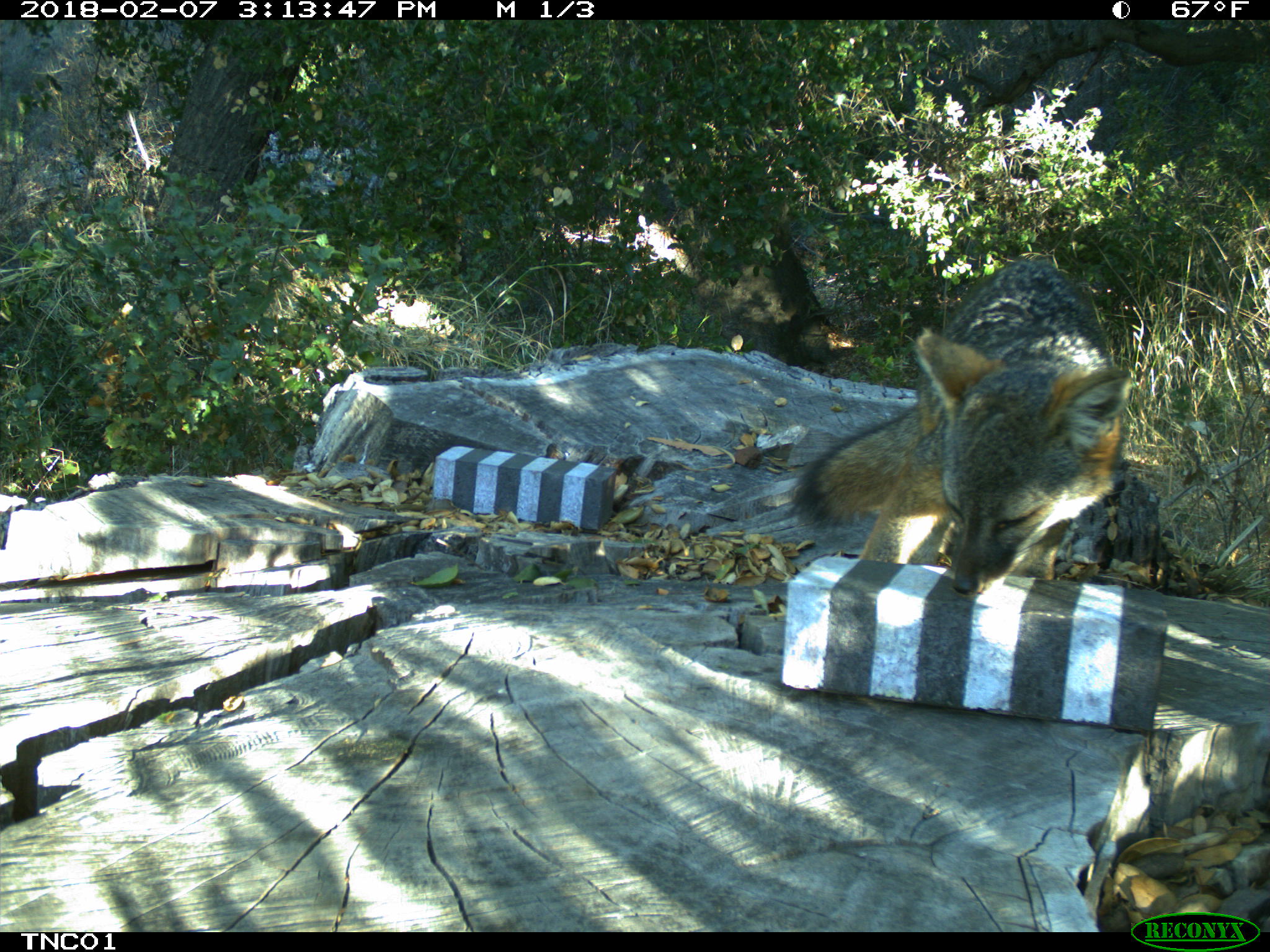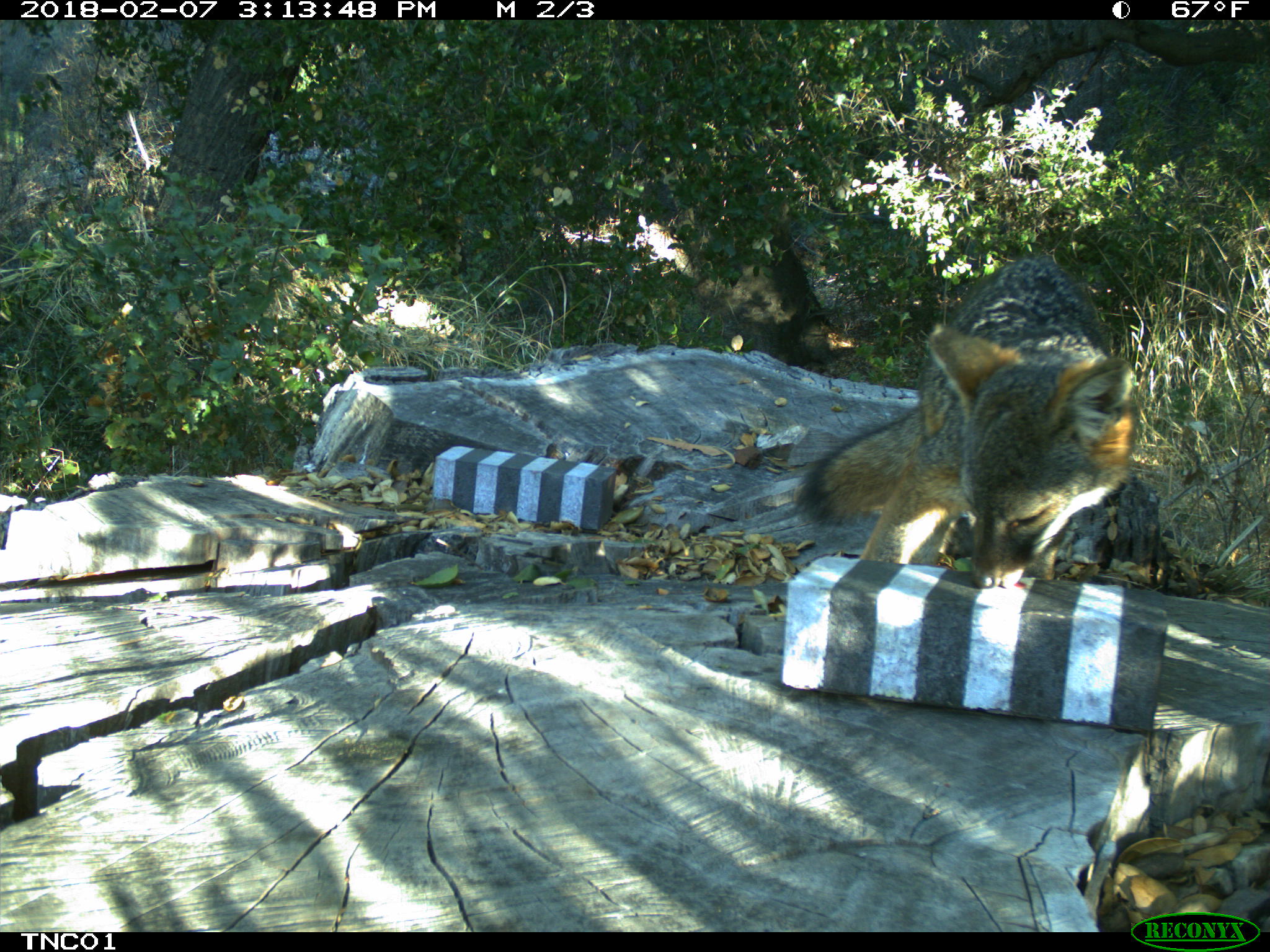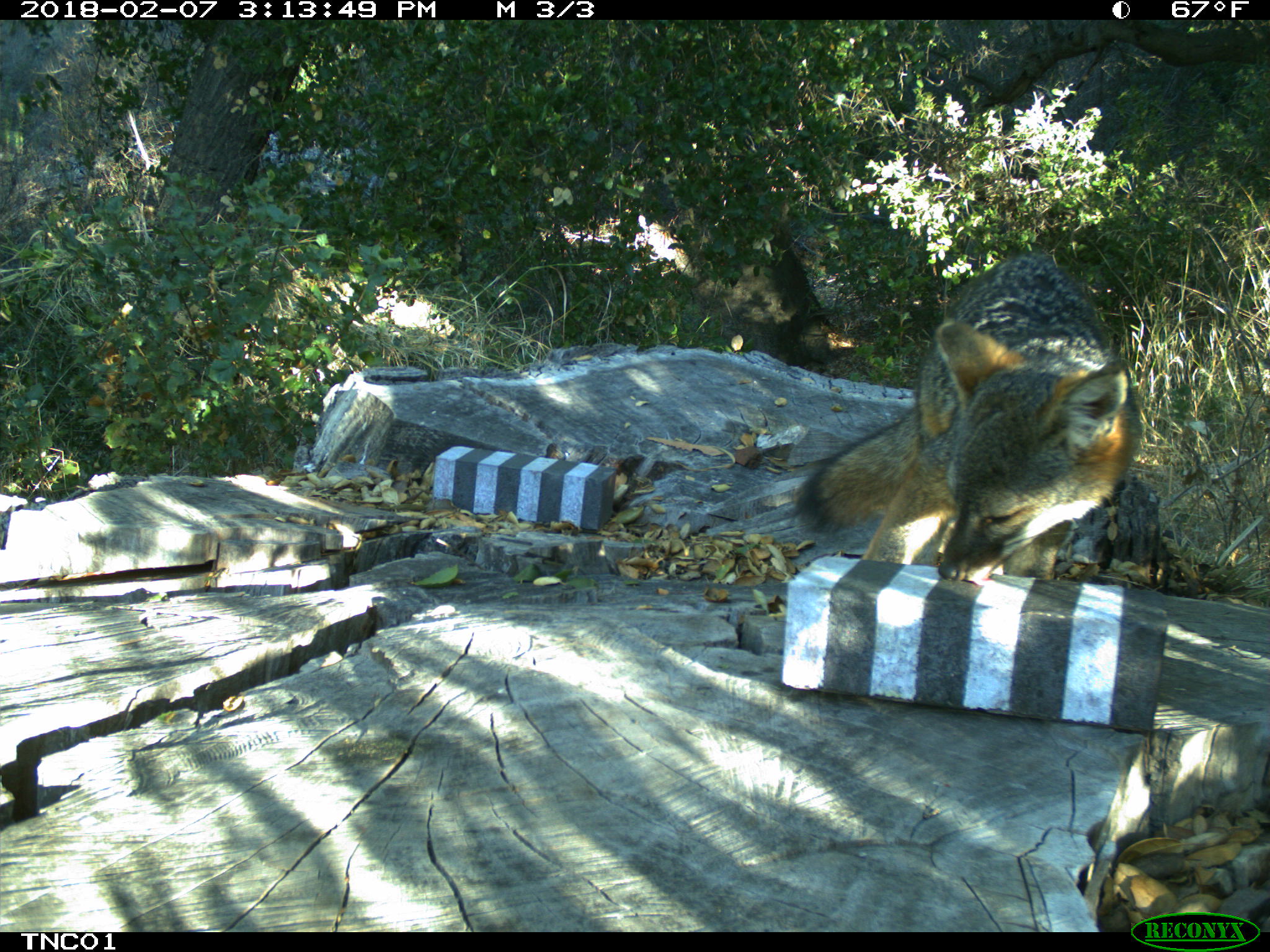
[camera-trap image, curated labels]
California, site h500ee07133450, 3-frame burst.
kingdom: Animalia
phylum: Chordata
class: Mammalia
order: Carnivora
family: Canidae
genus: Urocyon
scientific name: Urocyon littoralis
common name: island fox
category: fox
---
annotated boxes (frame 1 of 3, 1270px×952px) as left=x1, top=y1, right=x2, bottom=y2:
fox: left=788, top=258, right=1133, bottom=597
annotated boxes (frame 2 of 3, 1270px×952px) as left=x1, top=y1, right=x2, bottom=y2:
fox: left=794, top=253, right=1137, bottom=585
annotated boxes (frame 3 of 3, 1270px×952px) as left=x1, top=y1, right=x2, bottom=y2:
fox: left=785, top=245, right=1146, bottom=581